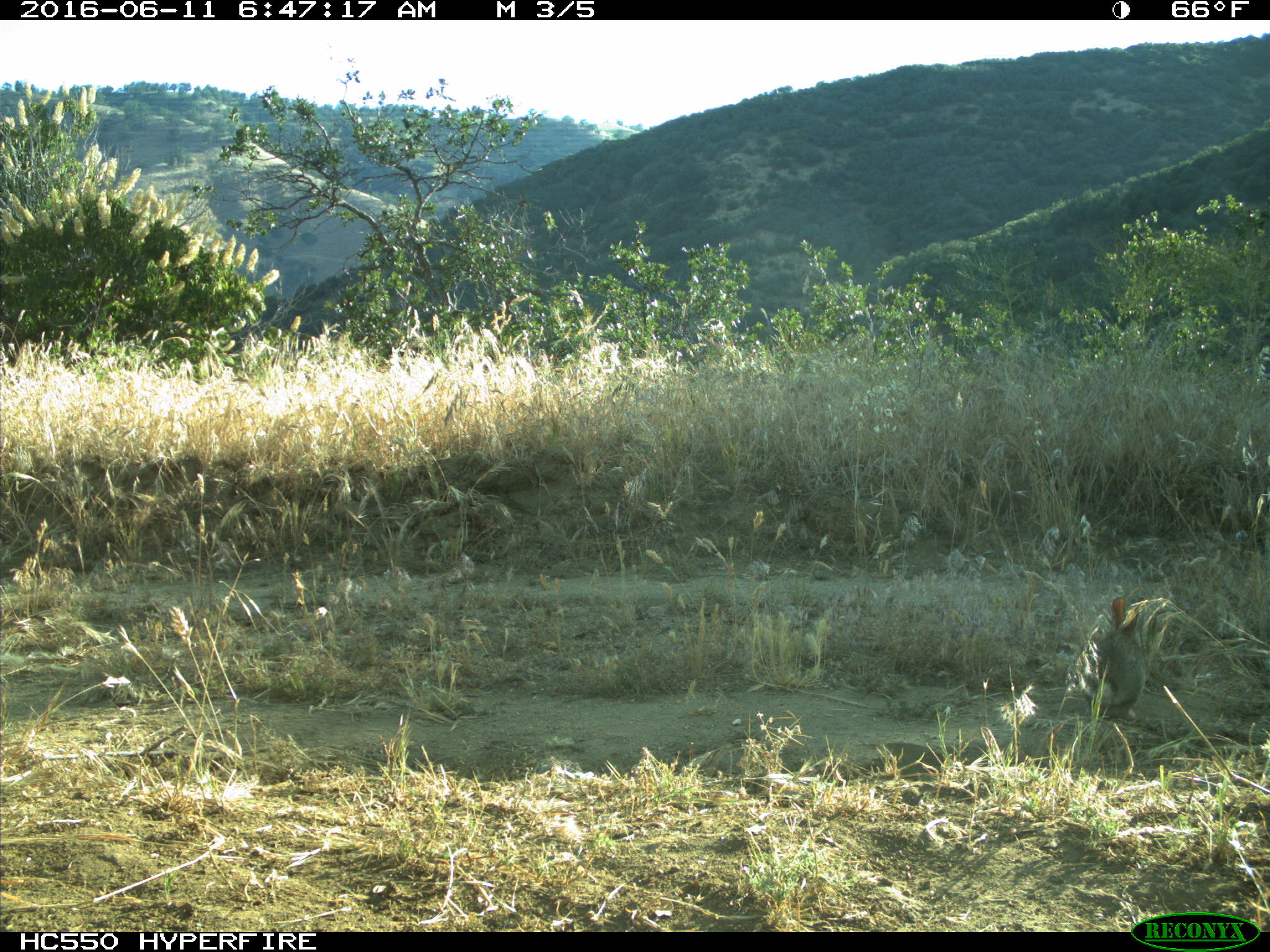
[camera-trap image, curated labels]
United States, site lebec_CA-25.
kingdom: Animalia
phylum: Chordata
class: Mammalia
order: Lagomorpha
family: Leporidae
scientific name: Leporidae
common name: rabbits and hares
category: unidentified rabbit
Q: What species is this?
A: Unidentified rabbit (rabbits and hares) (Leporidae).